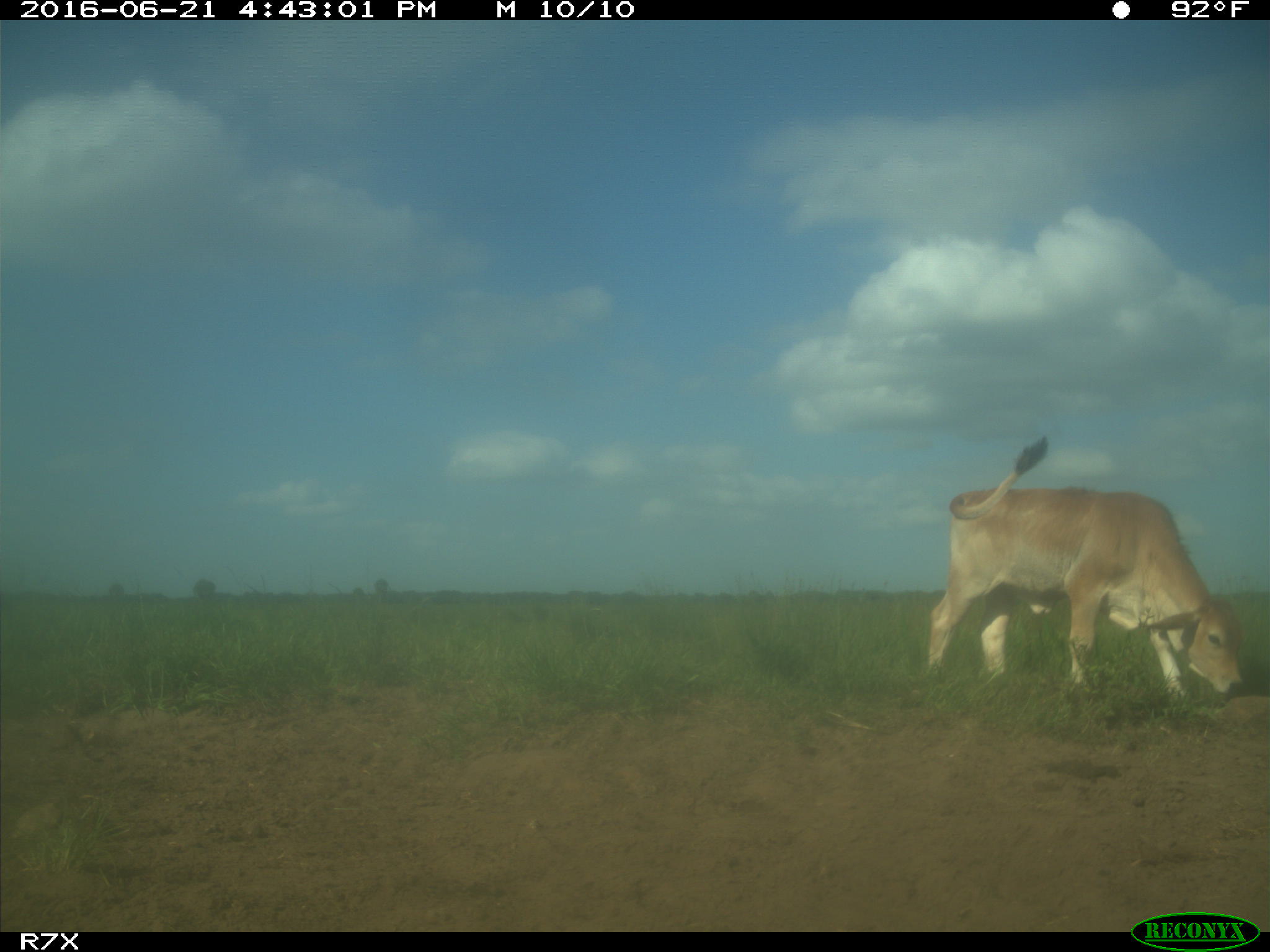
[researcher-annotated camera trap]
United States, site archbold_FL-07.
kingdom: Animalia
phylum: Chordata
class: Mammalia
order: Artiodactyla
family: Bovidae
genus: Bos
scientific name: Bos taurus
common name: domestic cow